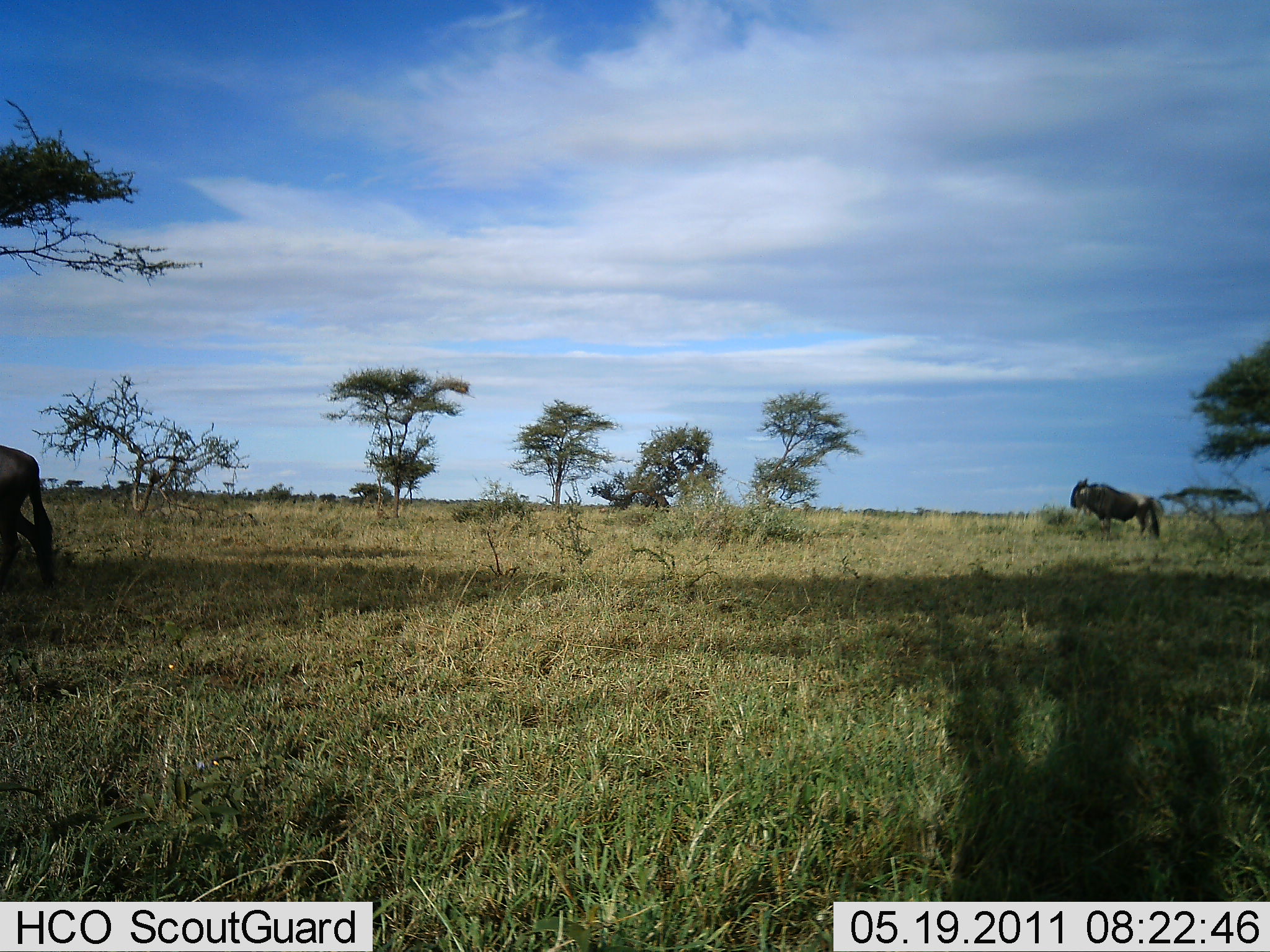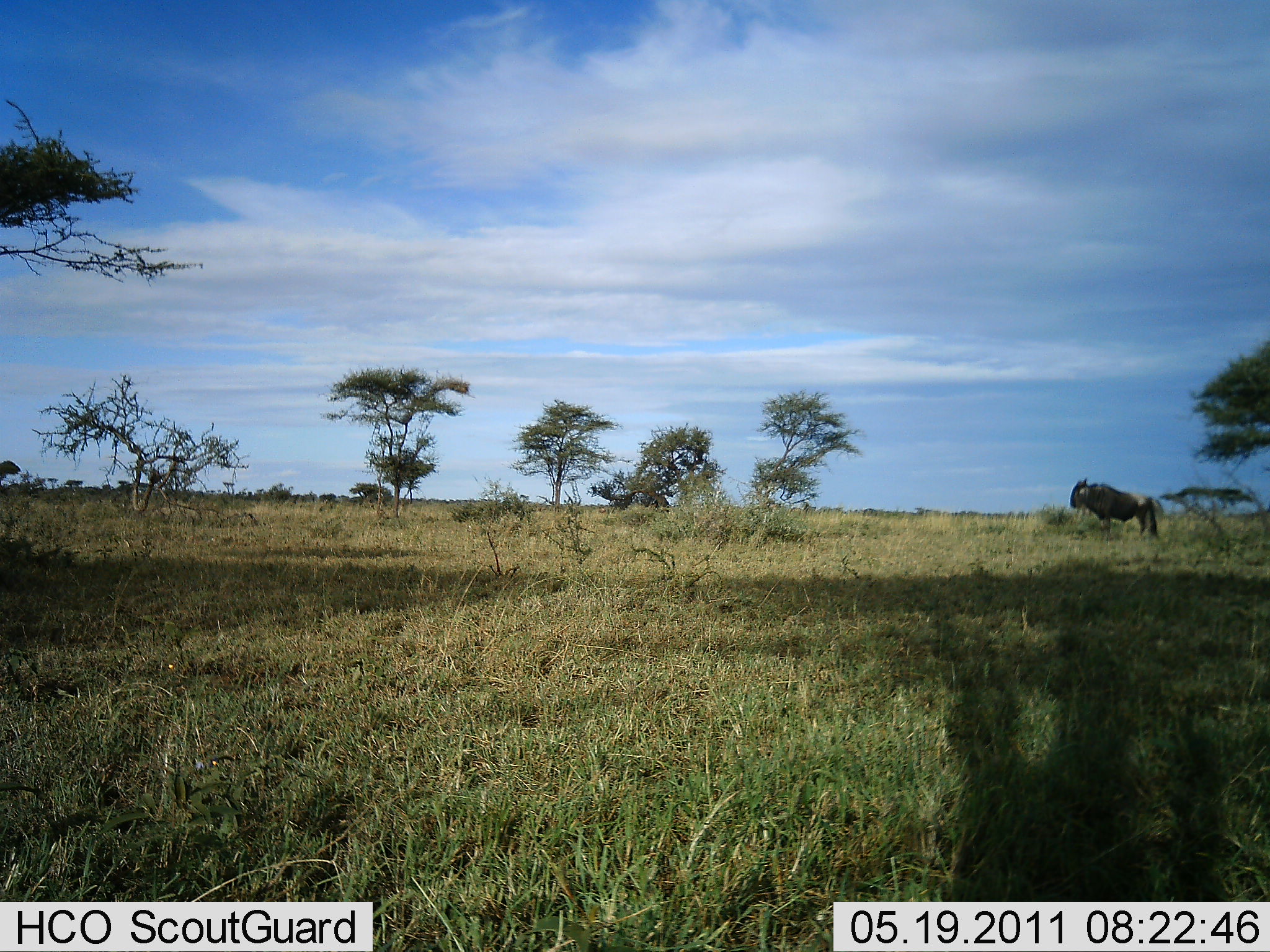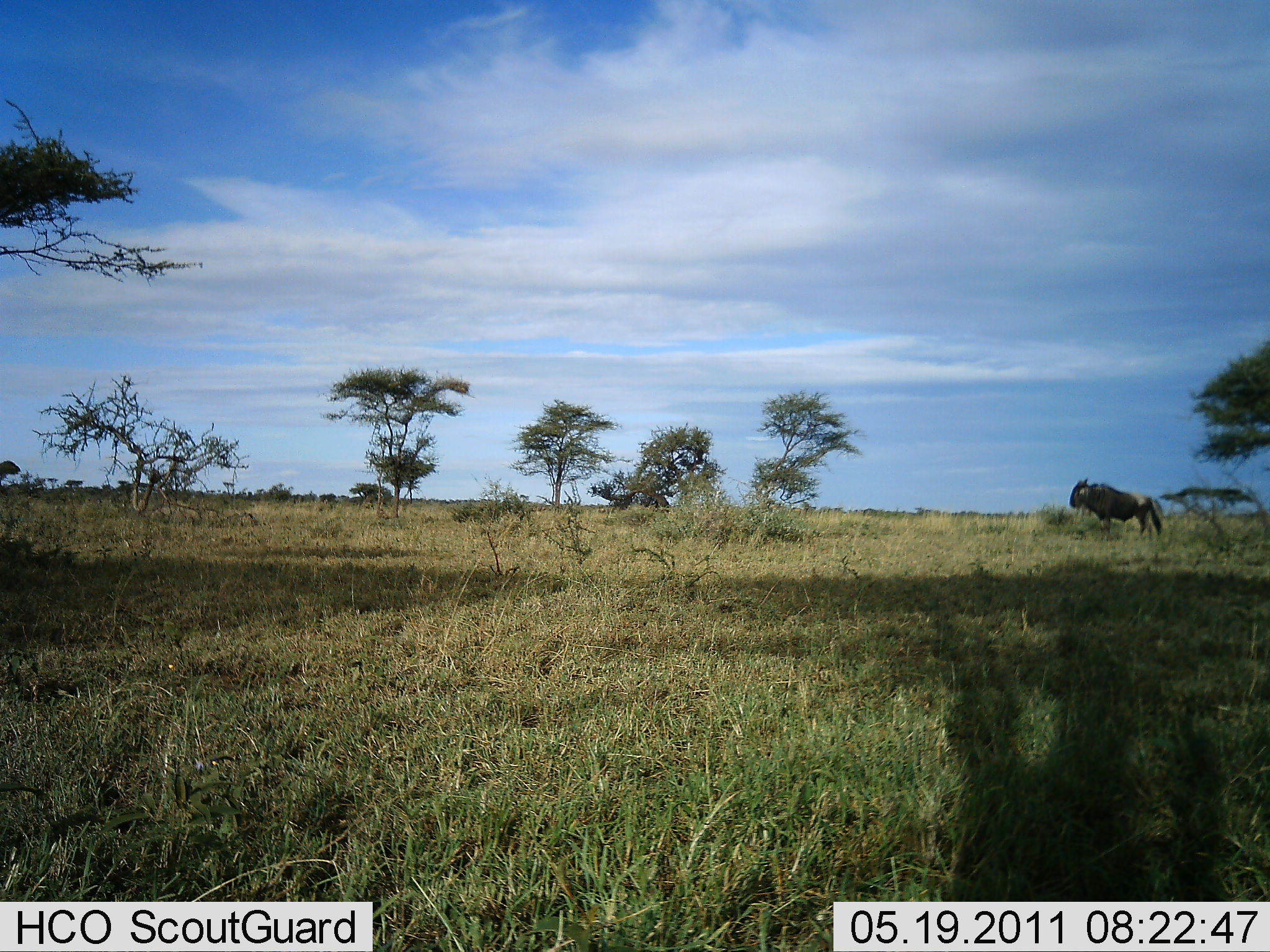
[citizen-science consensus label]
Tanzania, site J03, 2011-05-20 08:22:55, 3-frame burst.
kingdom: Animalia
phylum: Chordata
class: Mammalia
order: Artiodactyla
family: Bovidae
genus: Connochaetes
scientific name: Connochaetes taurinus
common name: blue wildebeest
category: wildebeest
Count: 2.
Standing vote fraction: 82%.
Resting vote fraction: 0%.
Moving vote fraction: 55%.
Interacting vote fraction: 0%.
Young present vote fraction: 0%.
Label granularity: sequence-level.